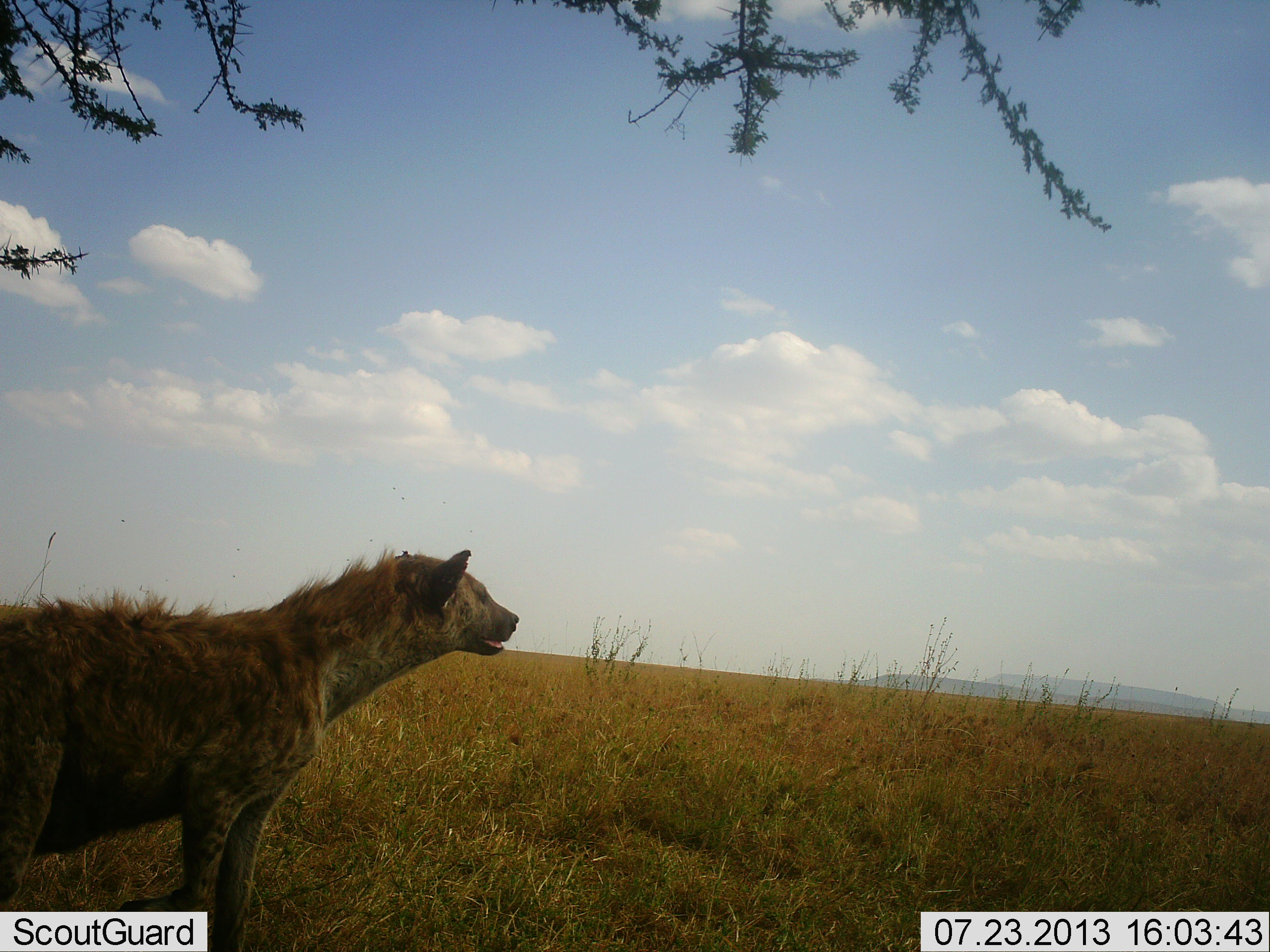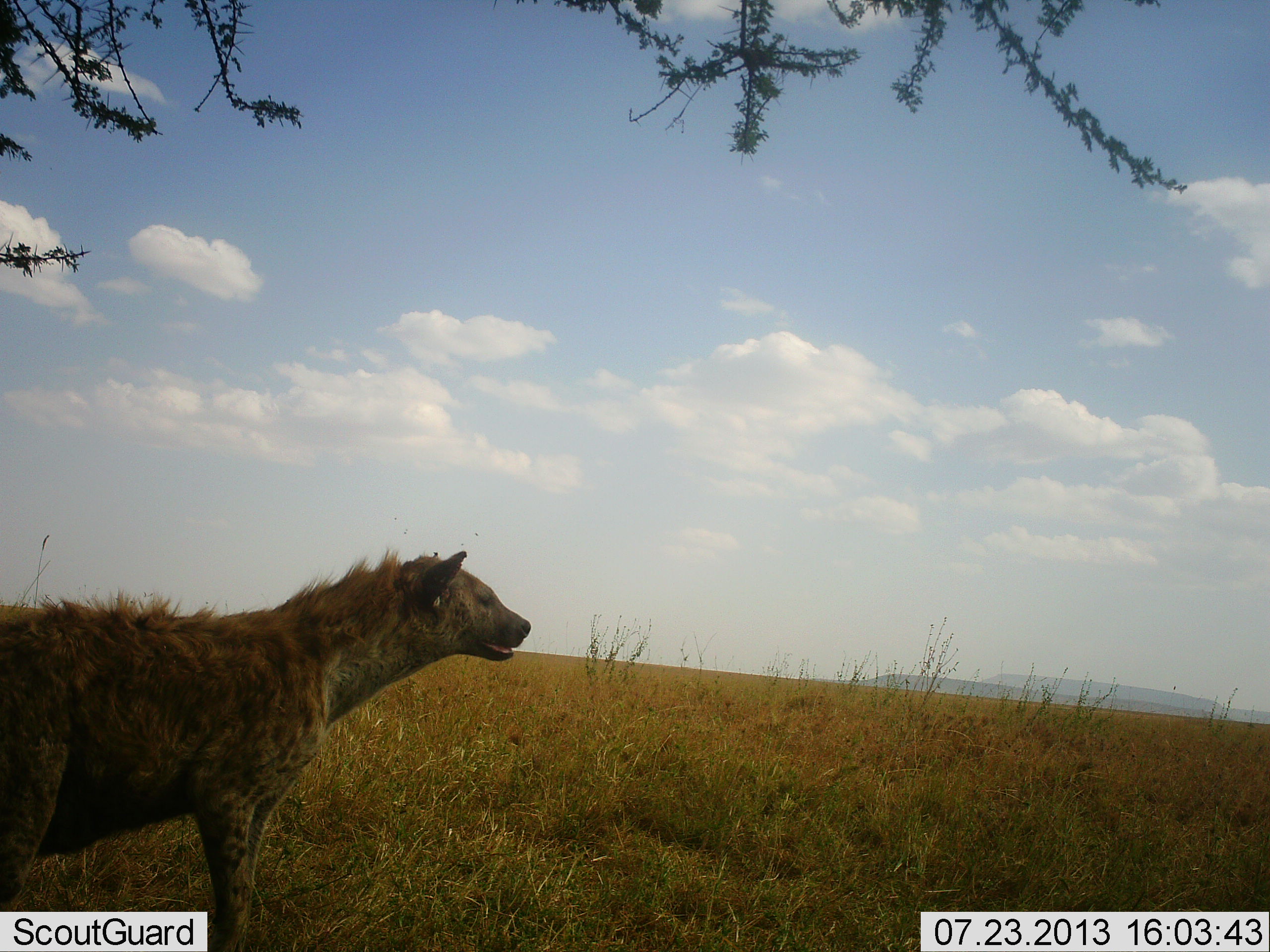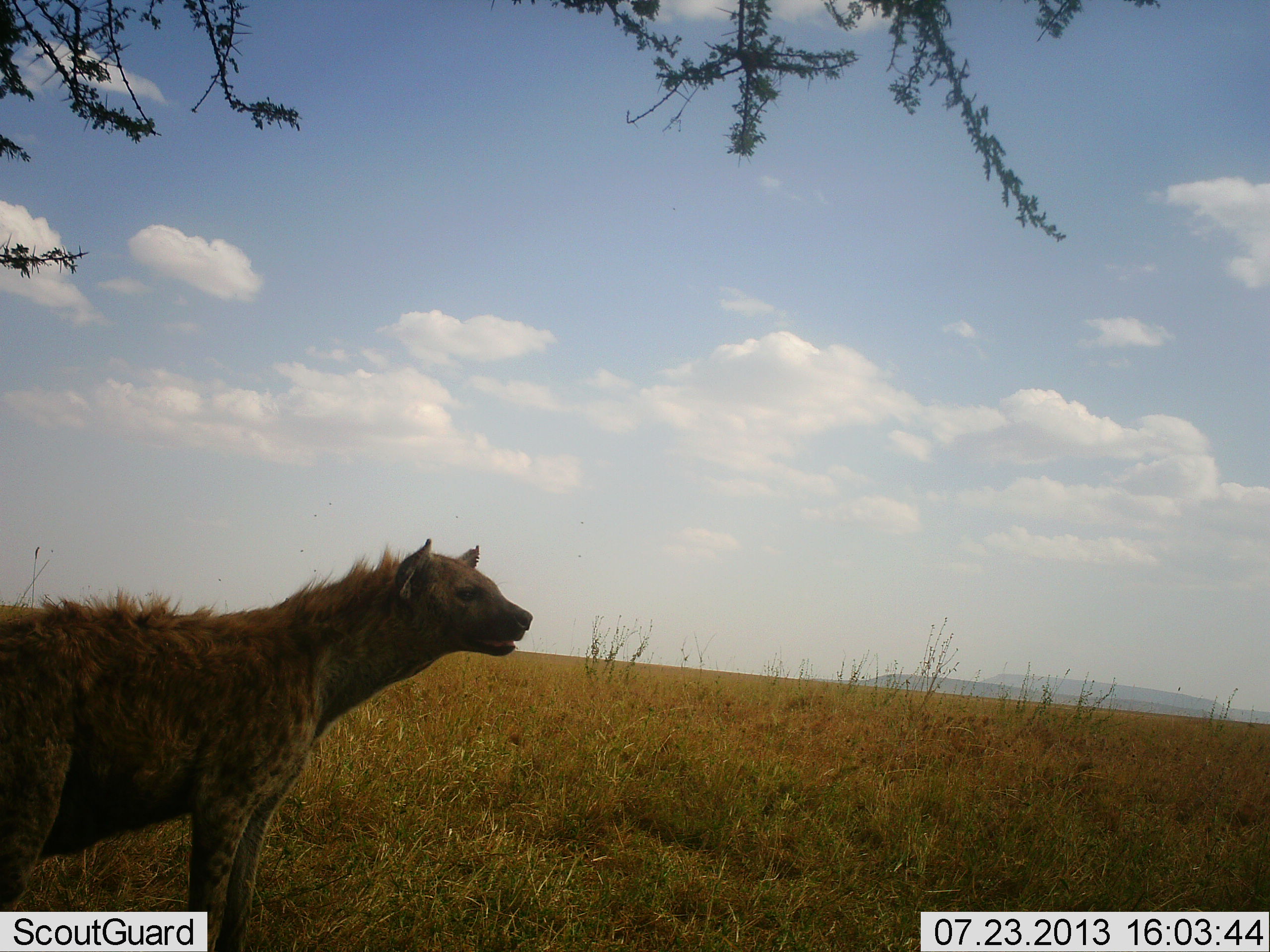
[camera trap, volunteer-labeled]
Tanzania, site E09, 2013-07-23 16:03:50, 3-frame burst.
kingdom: Animalia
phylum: Chordata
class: Mammalia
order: Carnivora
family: Hyaenidae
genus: Crocuta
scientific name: Crocuta crocuta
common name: spotted hyena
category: hyenaspotted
Hyenaspotted (spotted hyena) (Crocuta crocuta), count 1. Behavior (volunteer vote fractions): standing 100%, resting 0%, moving 0%, interacting 0%. Young present (vote fraction): 0%. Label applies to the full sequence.